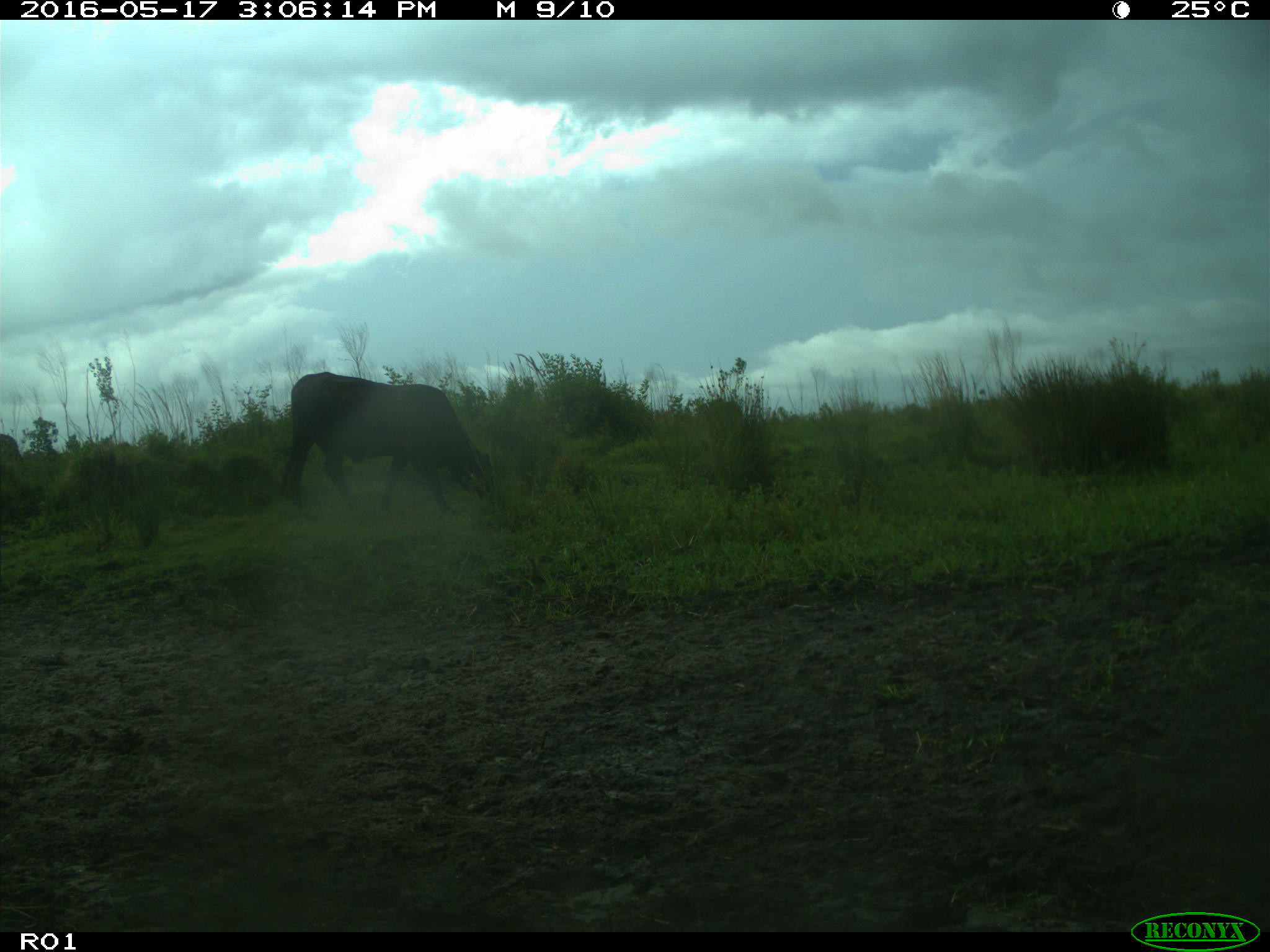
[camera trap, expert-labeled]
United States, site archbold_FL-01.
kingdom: Animalia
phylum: Chordata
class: Mammalia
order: Artiodactyla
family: Bovidae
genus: Bos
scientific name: Bos taurus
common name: domestic cow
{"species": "Bos taurus (domestic cow)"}